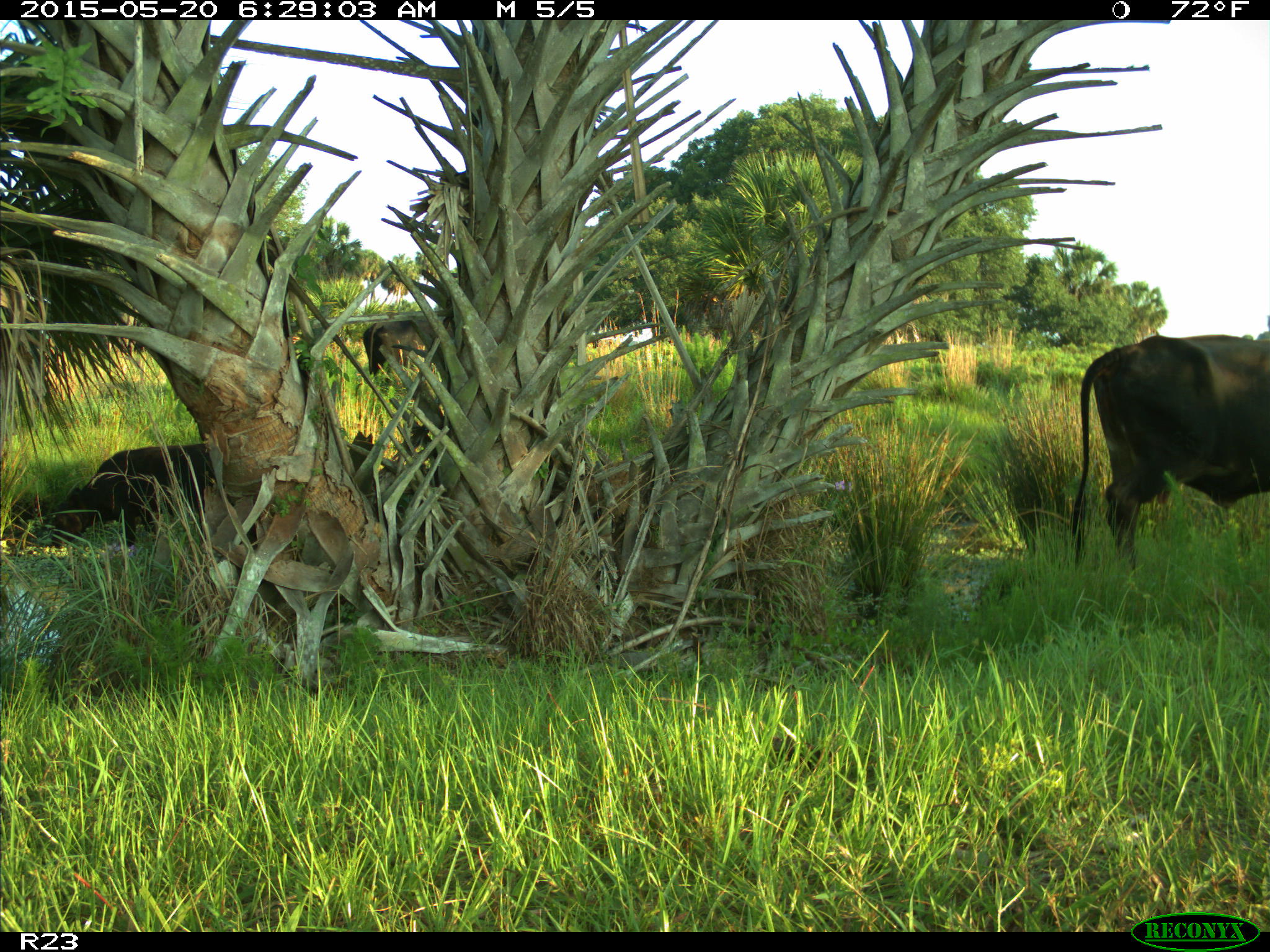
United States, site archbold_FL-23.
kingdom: Animalia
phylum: Chordata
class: Mammalia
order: Artiodactyla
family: Bovidae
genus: Bos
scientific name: Bos taurus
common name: domestic cow